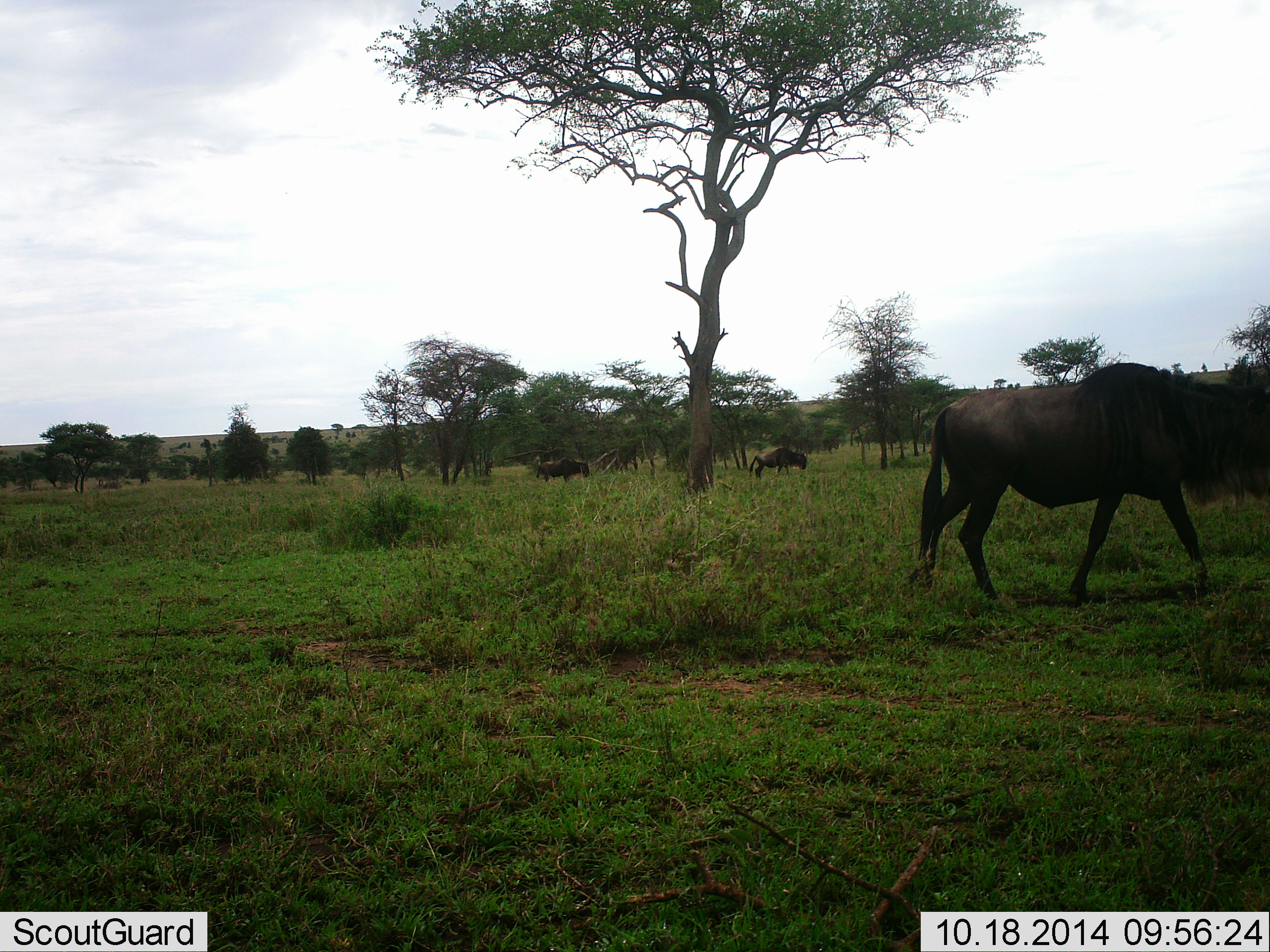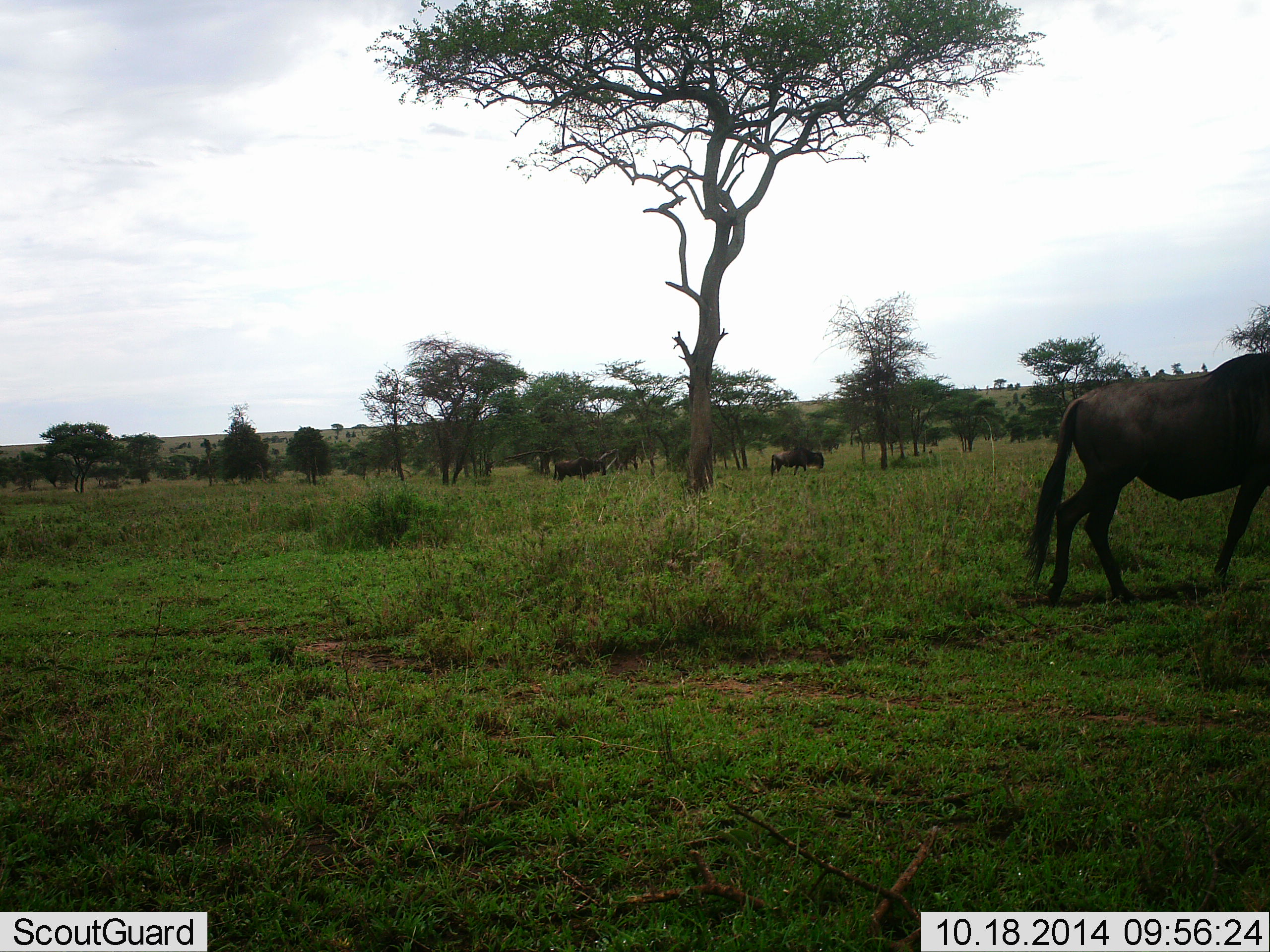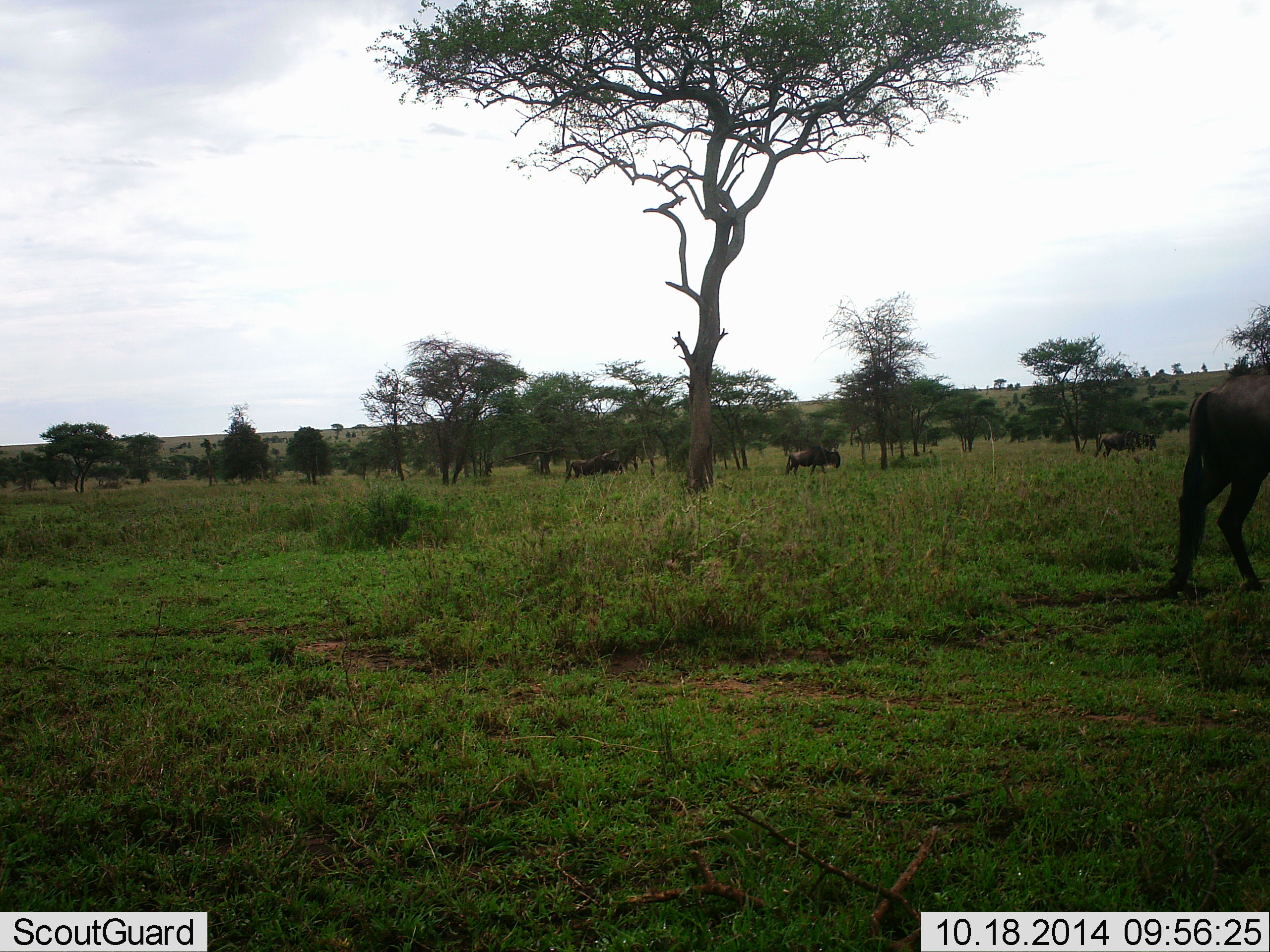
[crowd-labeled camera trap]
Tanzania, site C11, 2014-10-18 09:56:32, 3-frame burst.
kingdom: Animalia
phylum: Chordata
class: Mammalia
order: Artiodactyla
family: Bovidae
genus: Connochaetes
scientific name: Connochaetes taurinus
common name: blue wildebeest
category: wildebeest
Wildebeest (blue wildebeest) (Connochaetes taurinus), count 3. Behavior (volunteer vote fractions): standing 10%, resting 0%, moving 100%, interacting 0%. Young present (vote fraction): 0%. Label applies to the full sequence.